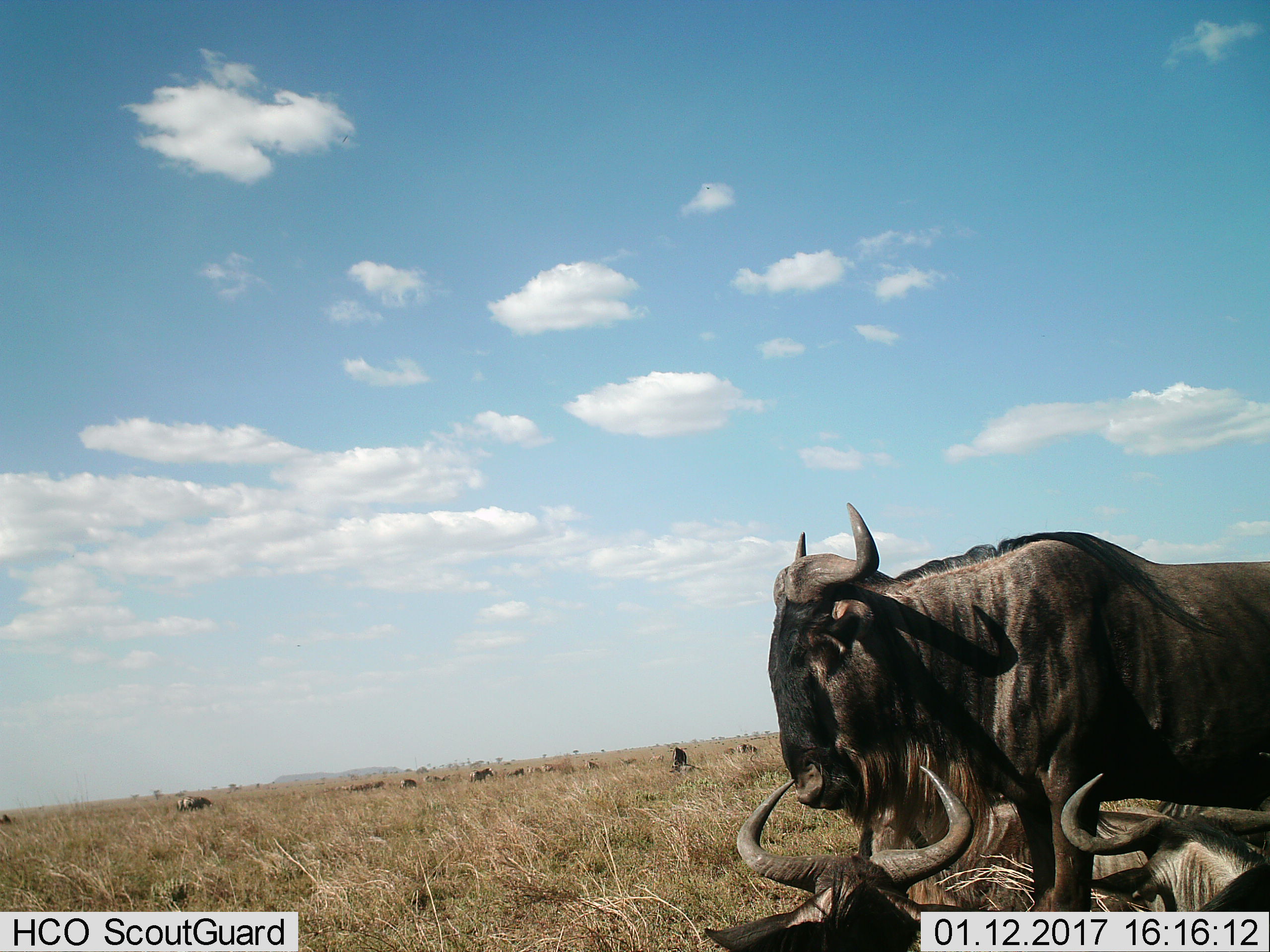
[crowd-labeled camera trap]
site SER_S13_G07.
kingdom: Animalia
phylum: Chordata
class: Mammalia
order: Artiodactyla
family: Bovidae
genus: Connochaetes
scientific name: Connochaetes taurinus taurinus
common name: blue wildebeest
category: wildebeestblue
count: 5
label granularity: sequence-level